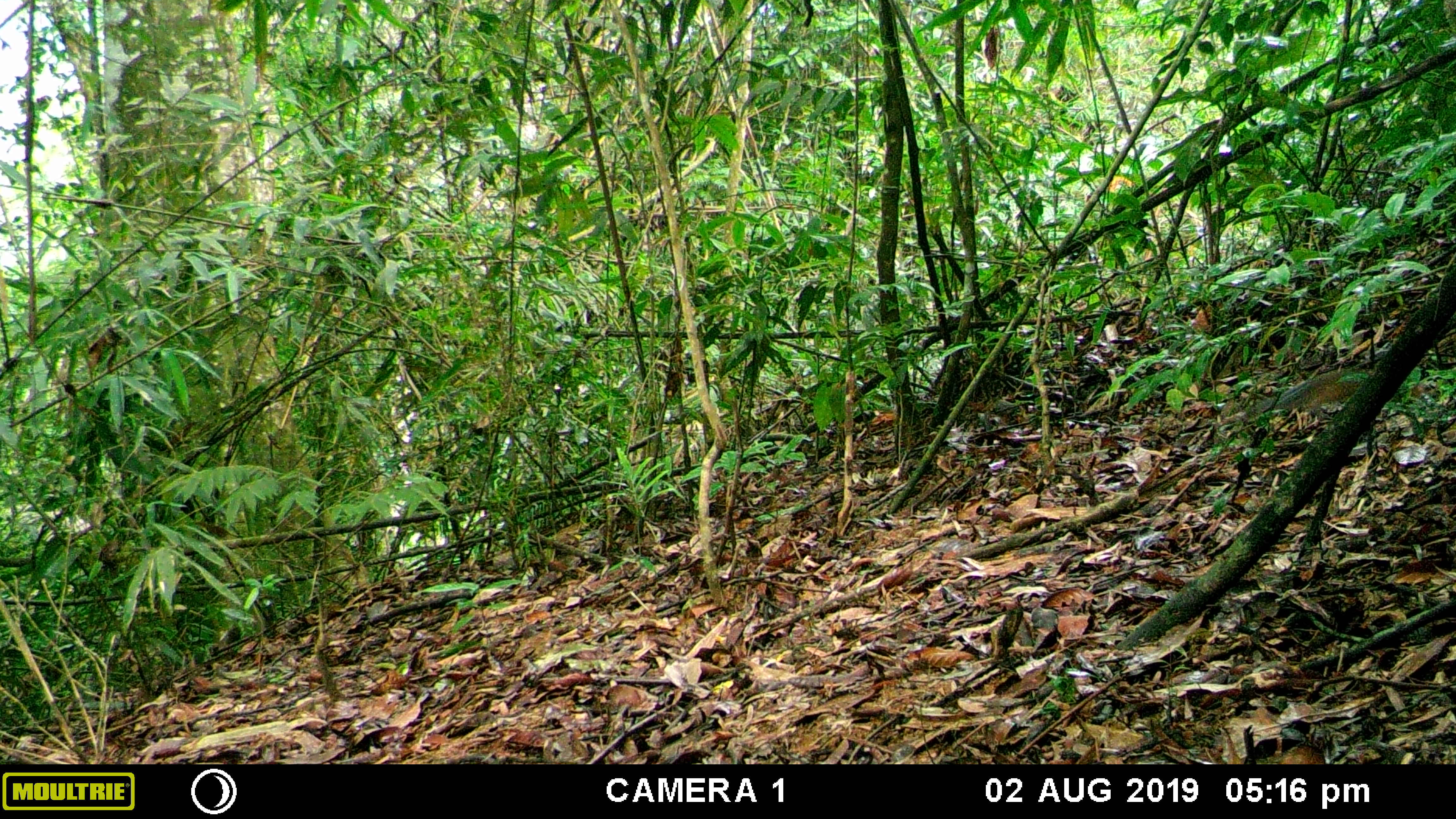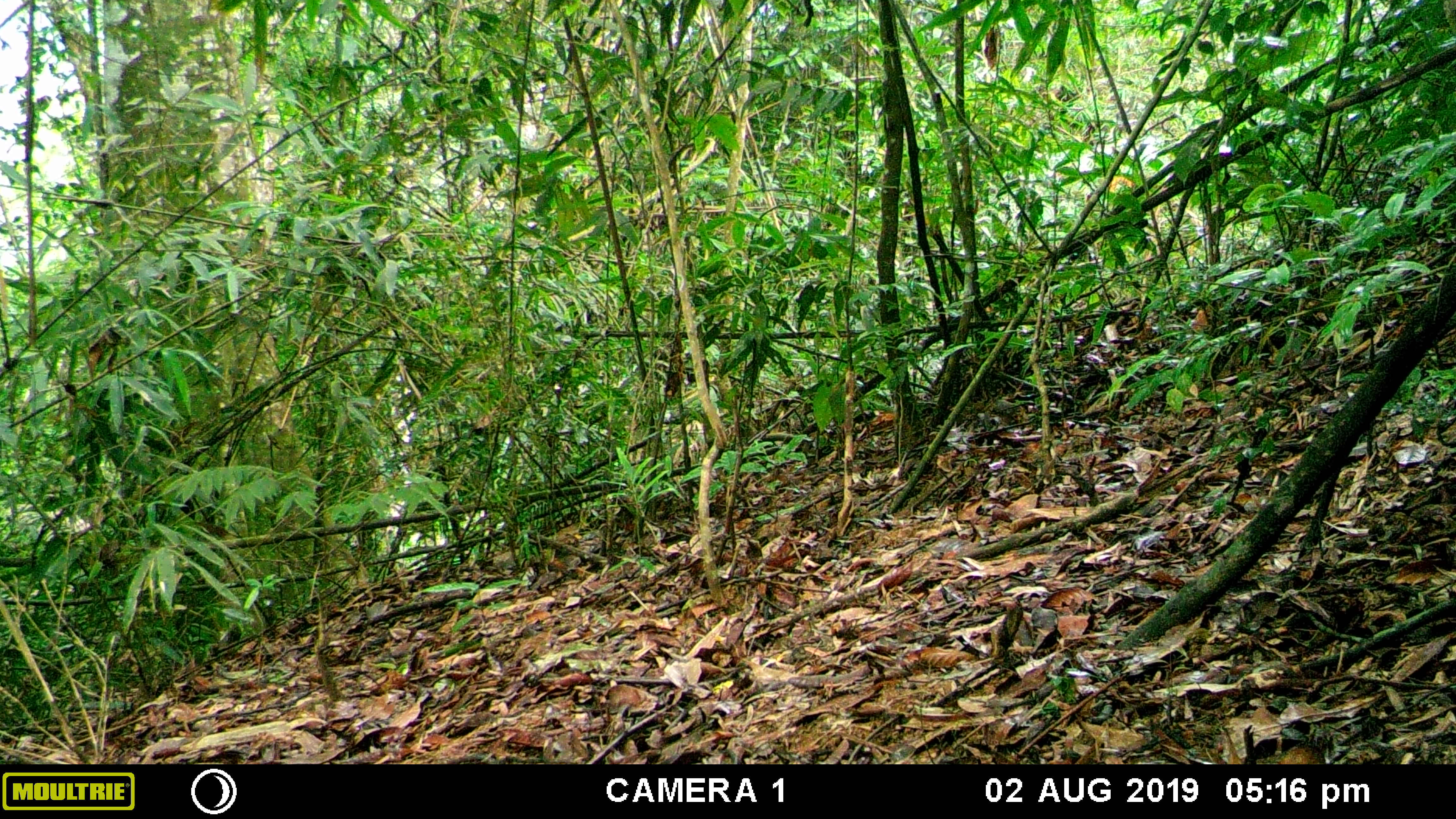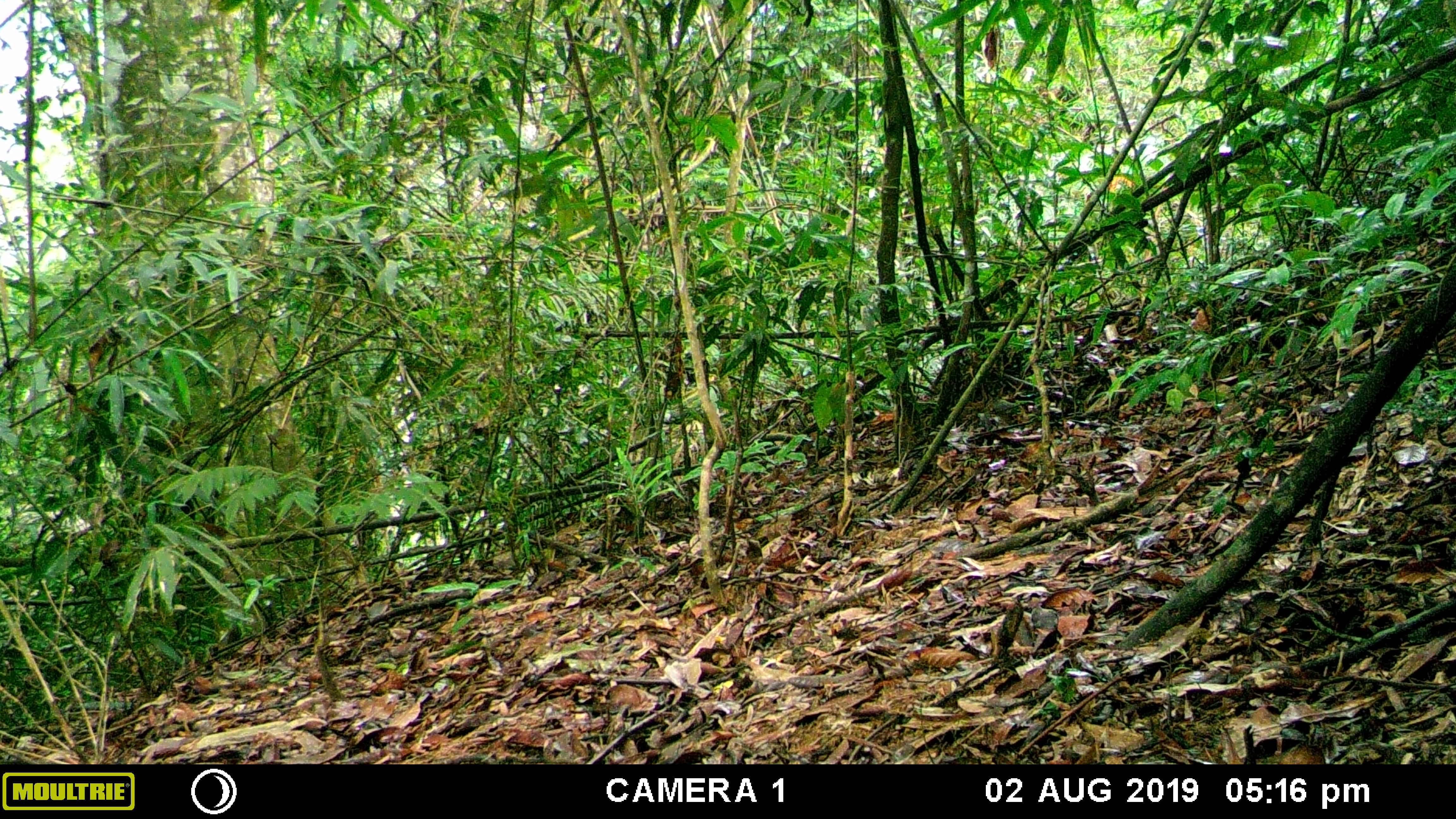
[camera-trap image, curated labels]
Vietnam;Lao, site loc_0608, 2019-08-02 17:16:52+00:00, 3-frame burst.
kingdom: Animalia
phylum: Chordata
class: Mammalia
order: Rodentia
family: Sciuridae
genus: Dremomys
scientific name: Dremomys rufigenis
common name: red-cheeked squirrel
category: red cheeked squirrel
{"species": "red cheeked squirrel (red-cheeked squirrel) (Dremomys rufigenis)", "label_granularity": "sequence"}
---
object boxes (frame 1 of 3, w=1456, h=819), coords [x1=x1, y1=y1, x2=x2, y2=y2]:
red cheeked squirrel: [x1=1275, y1=369, x2=1371, y2=409]